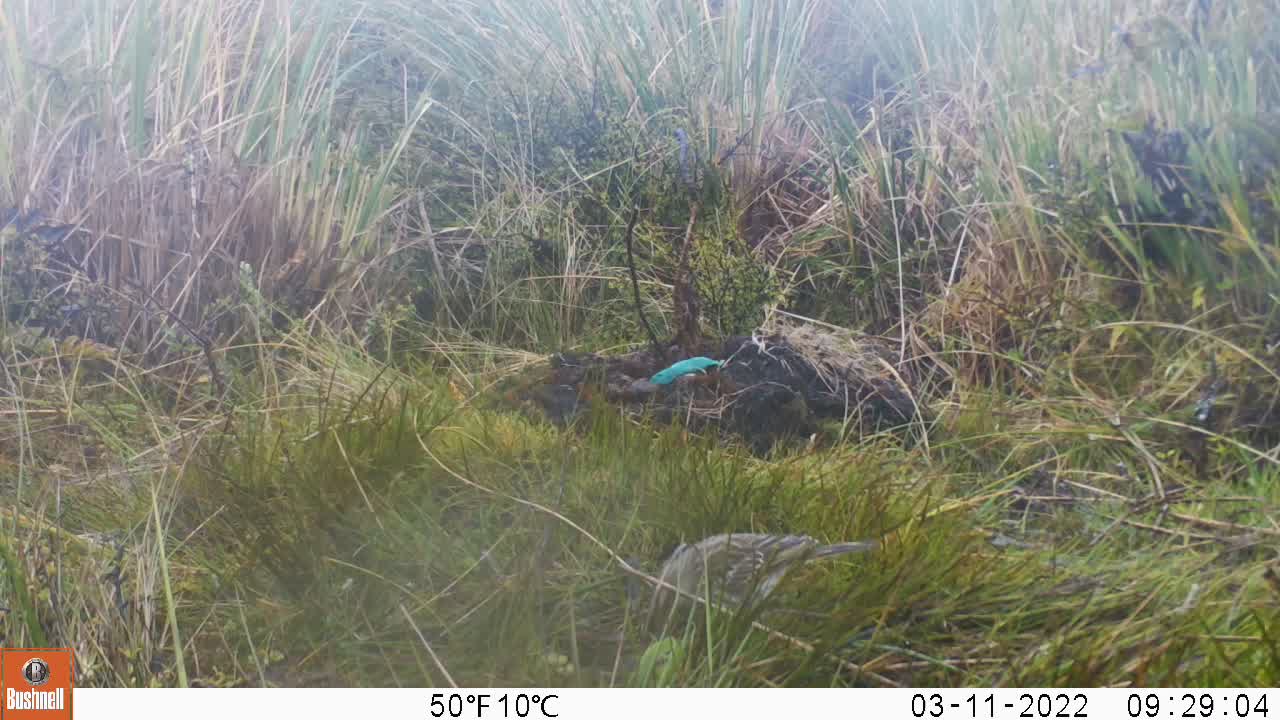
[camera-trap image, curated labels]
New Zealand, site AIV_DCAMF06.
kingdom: Animalia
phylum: Chordata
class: Aves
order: Passeriformes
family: Motacillidae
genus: Anthus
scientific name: Anthus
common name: pipit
Pipit (Anthus).